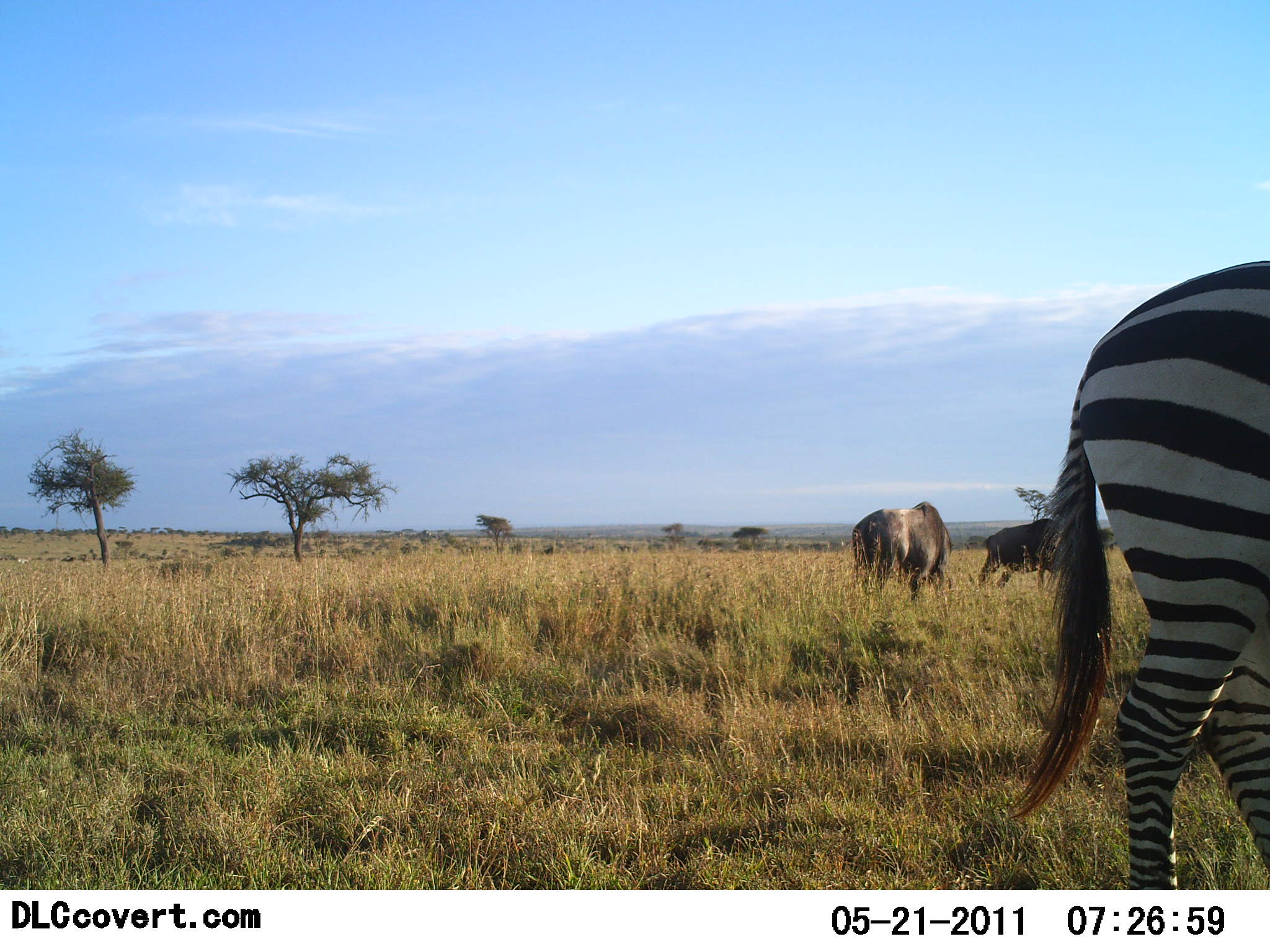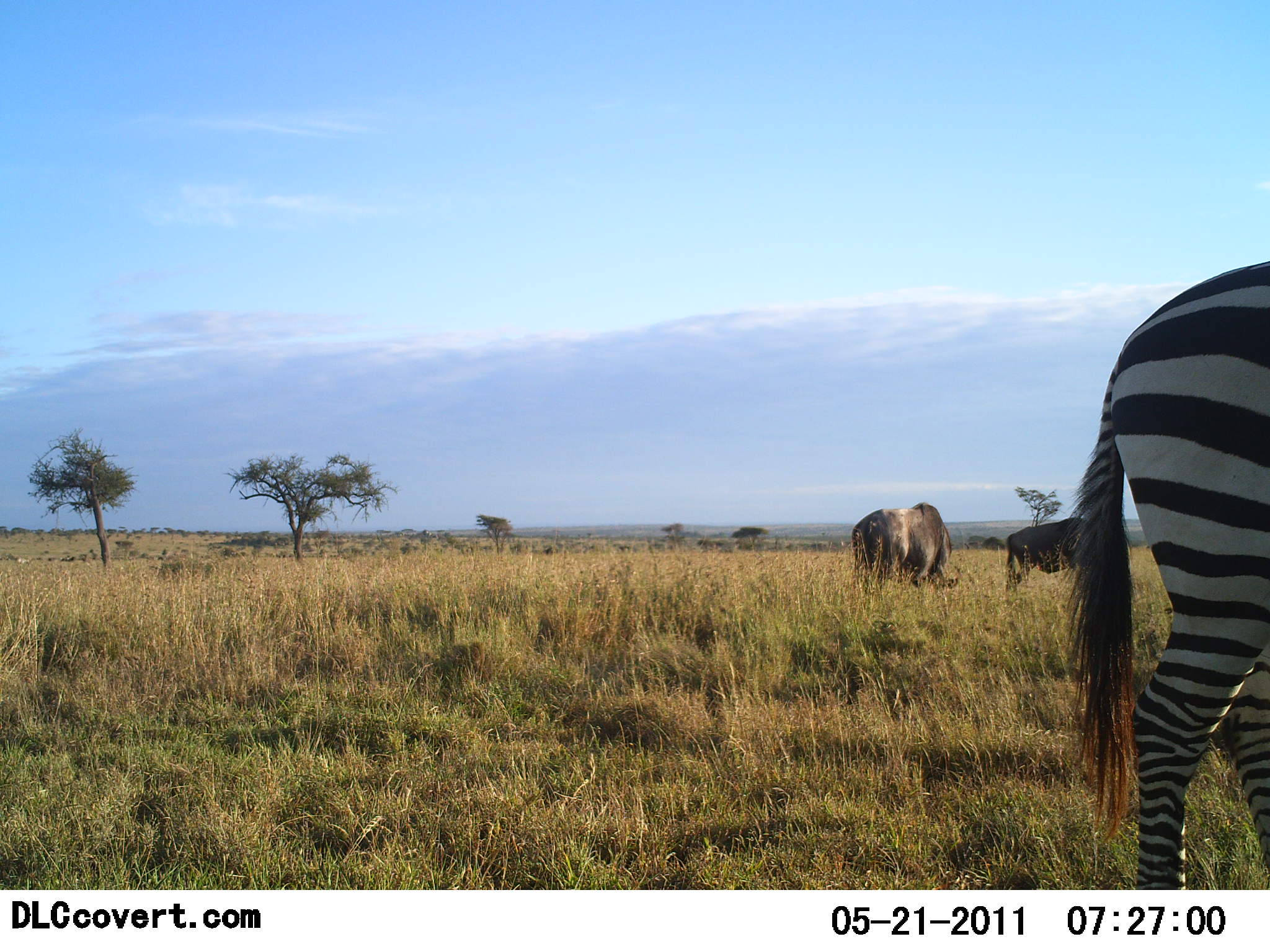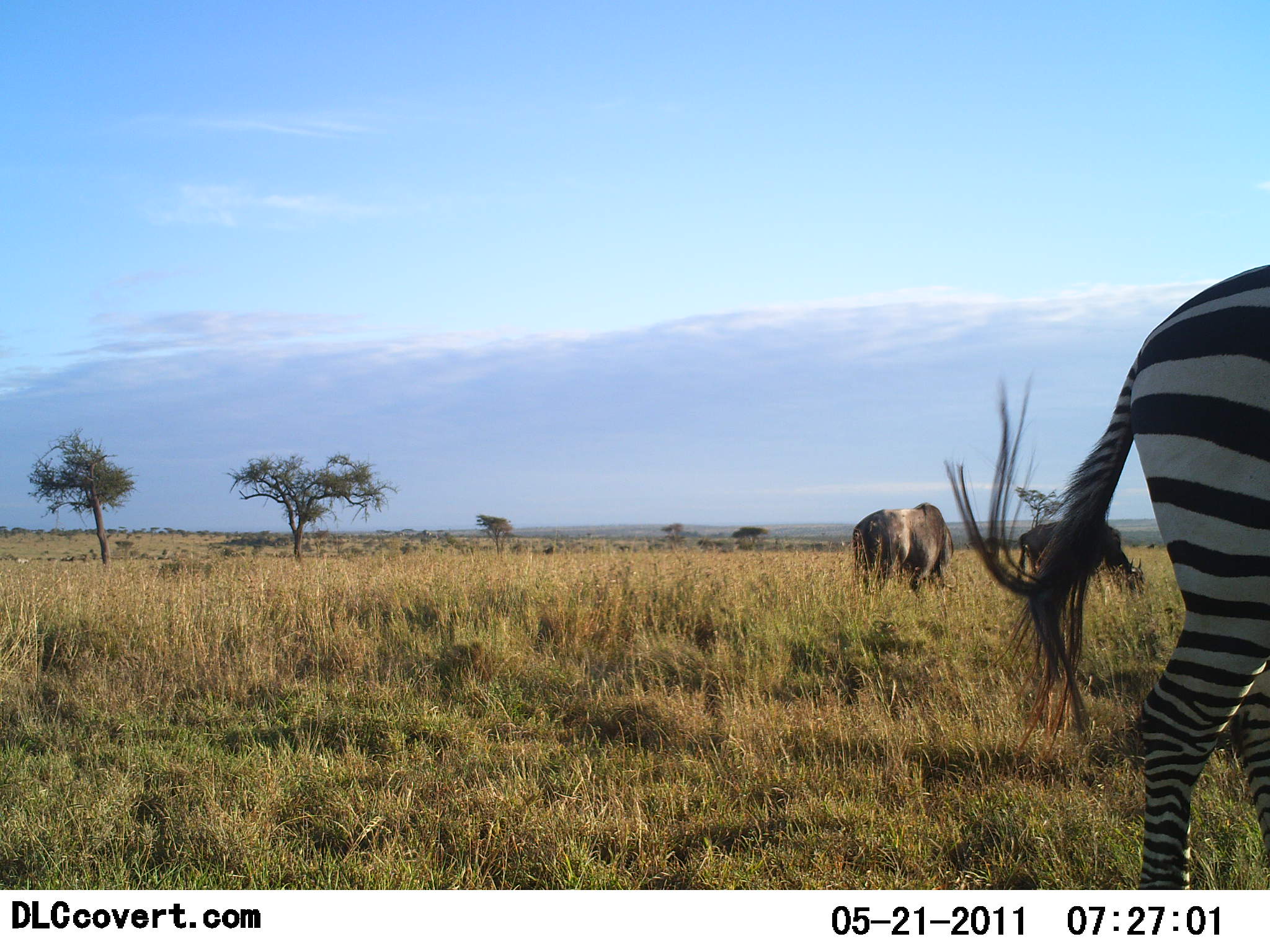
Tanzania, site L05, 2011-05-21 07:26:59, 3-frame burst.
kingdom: Animalia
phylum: Chordata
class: Mammalia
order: Artiodactyla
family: Bovidae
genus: Connochaetes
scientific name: Connochaetes taurinus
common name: blue wildebeest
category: wildebeest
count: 2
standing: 25%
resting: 0%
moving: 0%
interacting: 0%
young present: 0%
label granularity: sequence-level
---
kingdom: Animalia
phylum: Chordata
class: Mammalia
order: Perissodactyla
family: Equidae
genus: Equus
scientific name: Equus quagga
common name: plains zebra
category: zebra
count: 1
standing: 85%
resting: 0%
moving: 10%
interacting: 0%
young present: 0%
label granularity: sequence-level